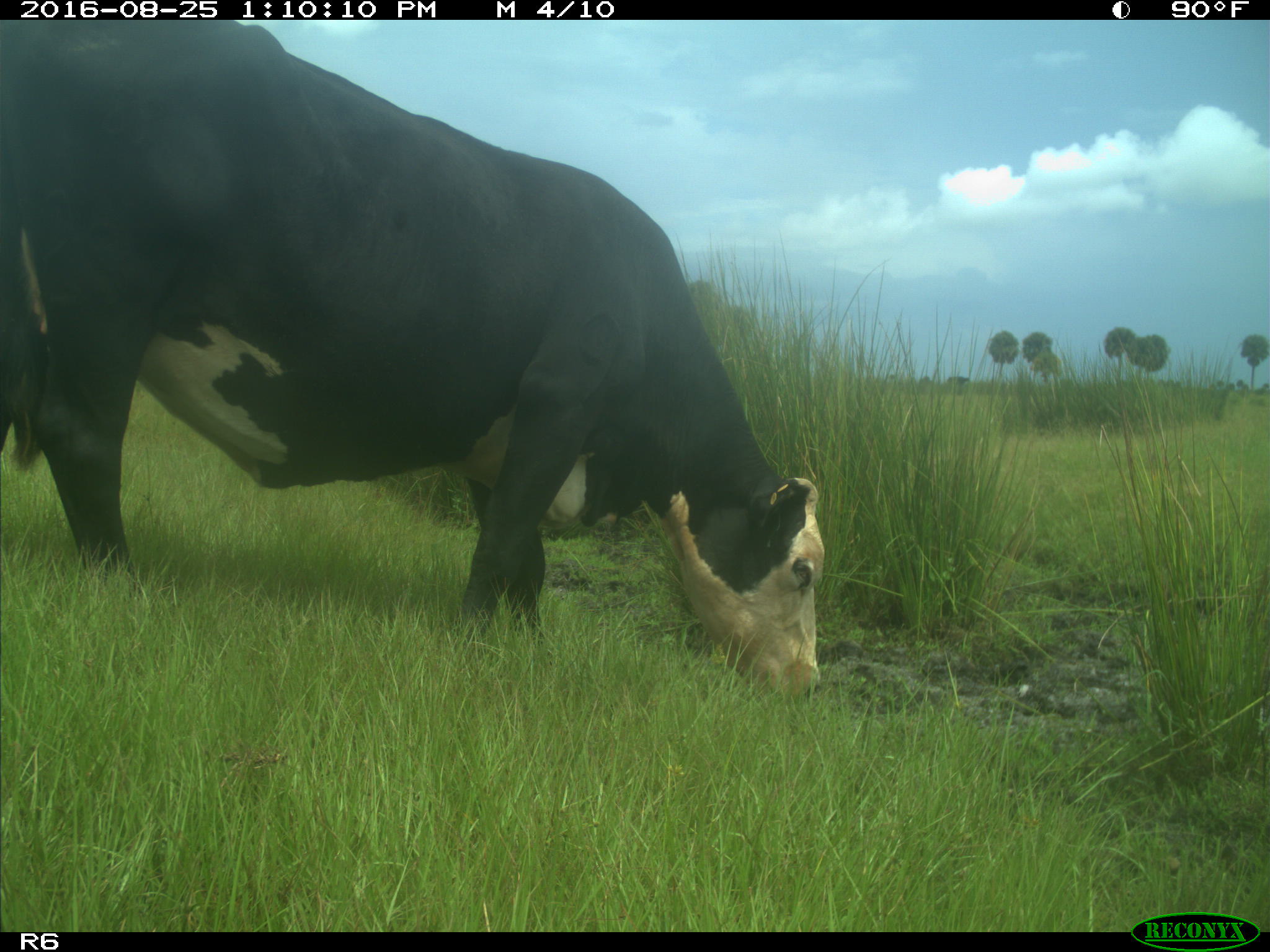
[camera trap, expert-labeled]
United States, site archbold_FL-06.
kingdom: Animalia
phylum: Chordata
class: Mammalia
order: Artiodactyla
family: Bovidae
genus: Bos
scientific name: Bos taurus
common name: domestic cow